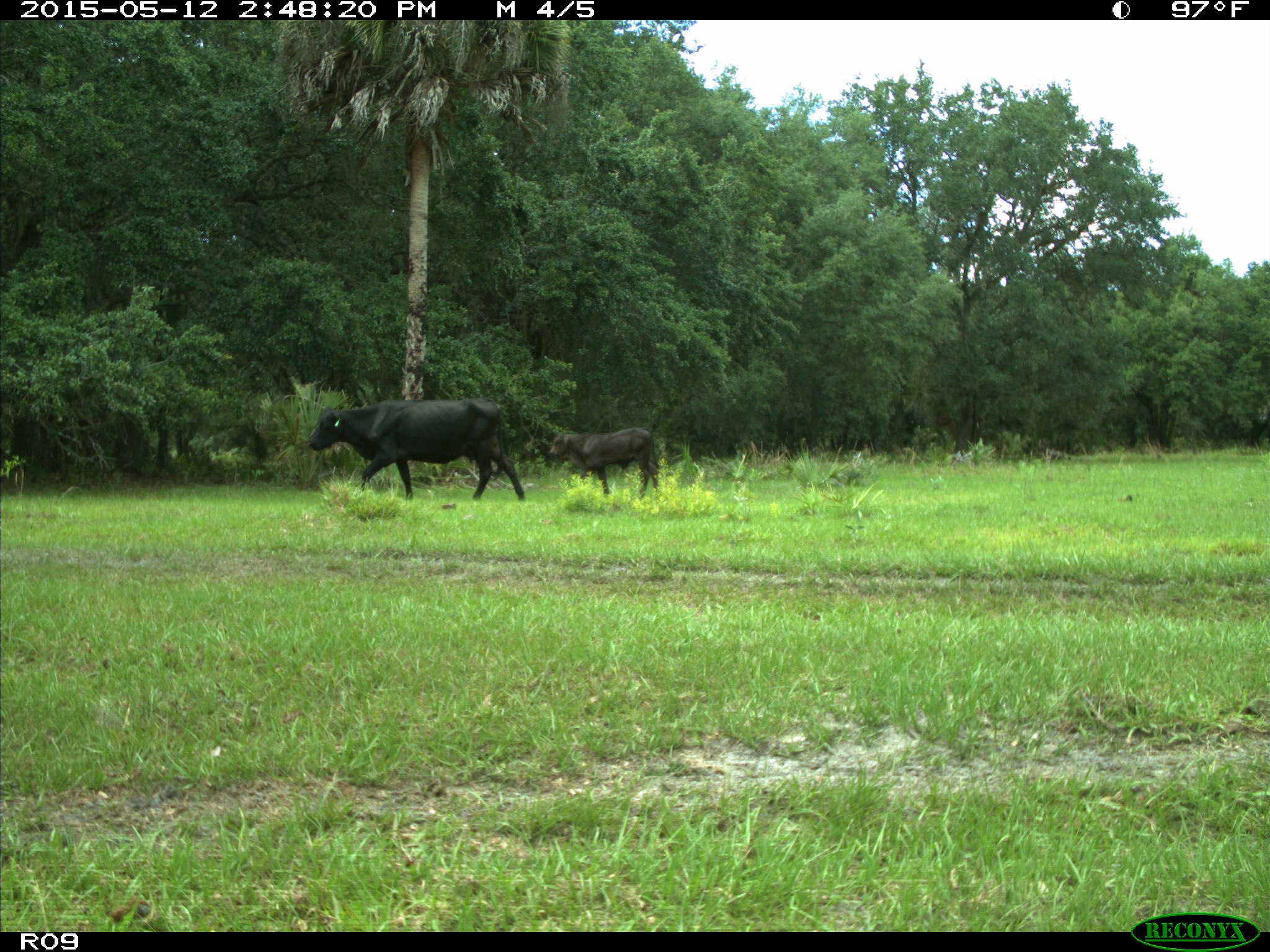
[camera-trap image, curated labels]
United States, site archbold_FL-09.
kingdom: Animalia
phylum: Chordata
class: Mammalia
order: Artiodactyla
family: Bovidae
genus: Bos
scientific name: Bos taurus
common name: domestic cow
Bos taurus (domestic cow).